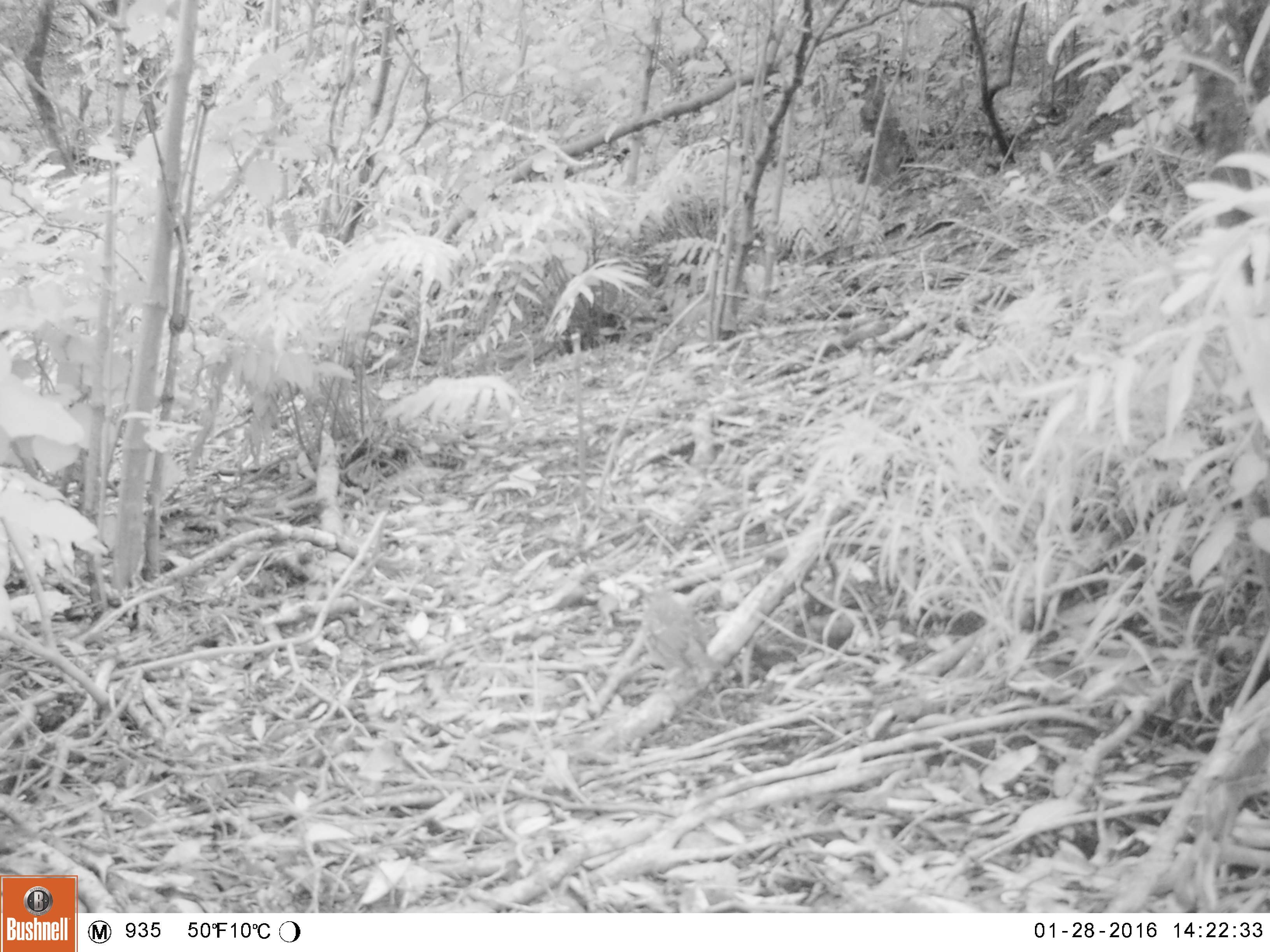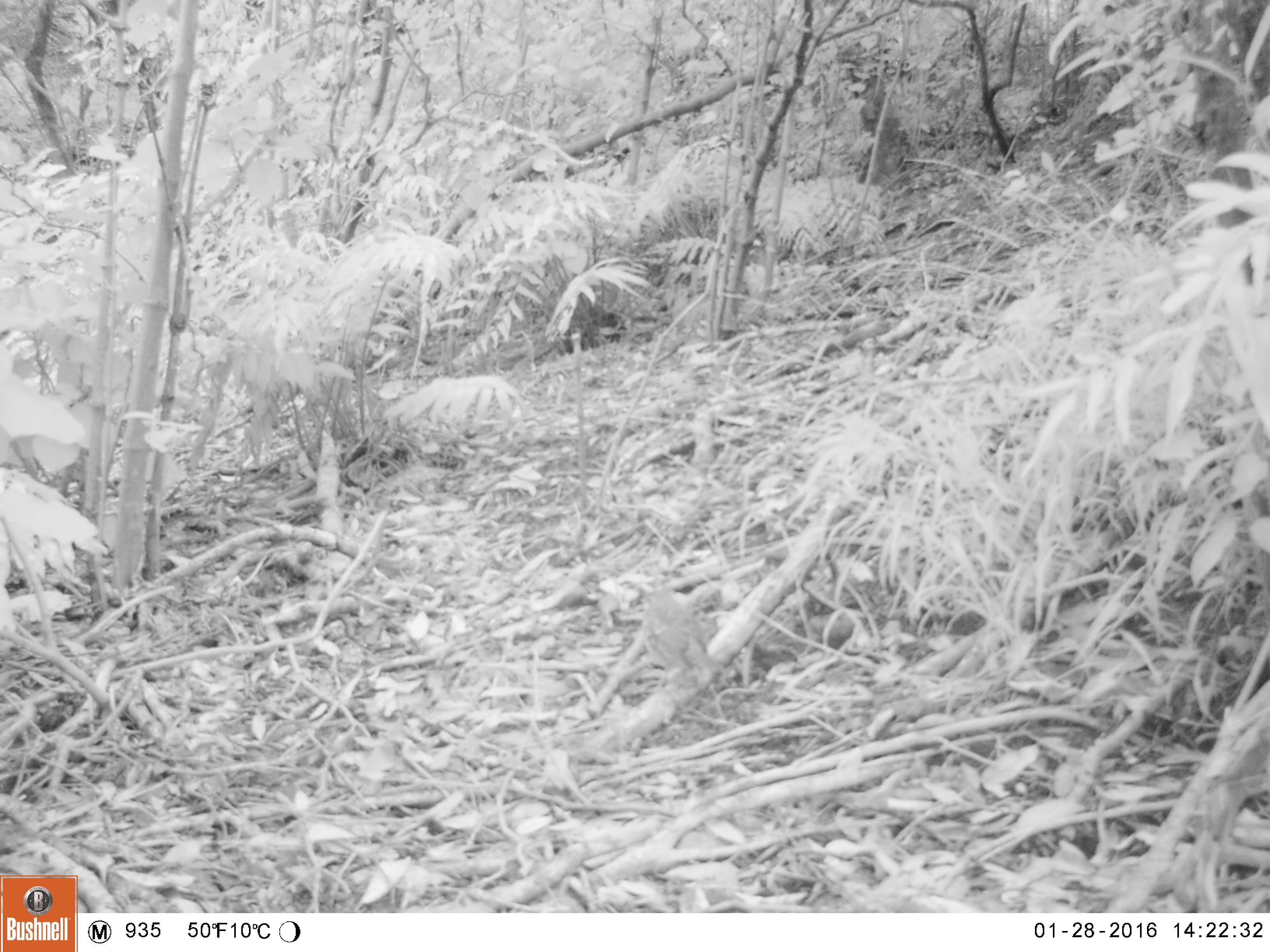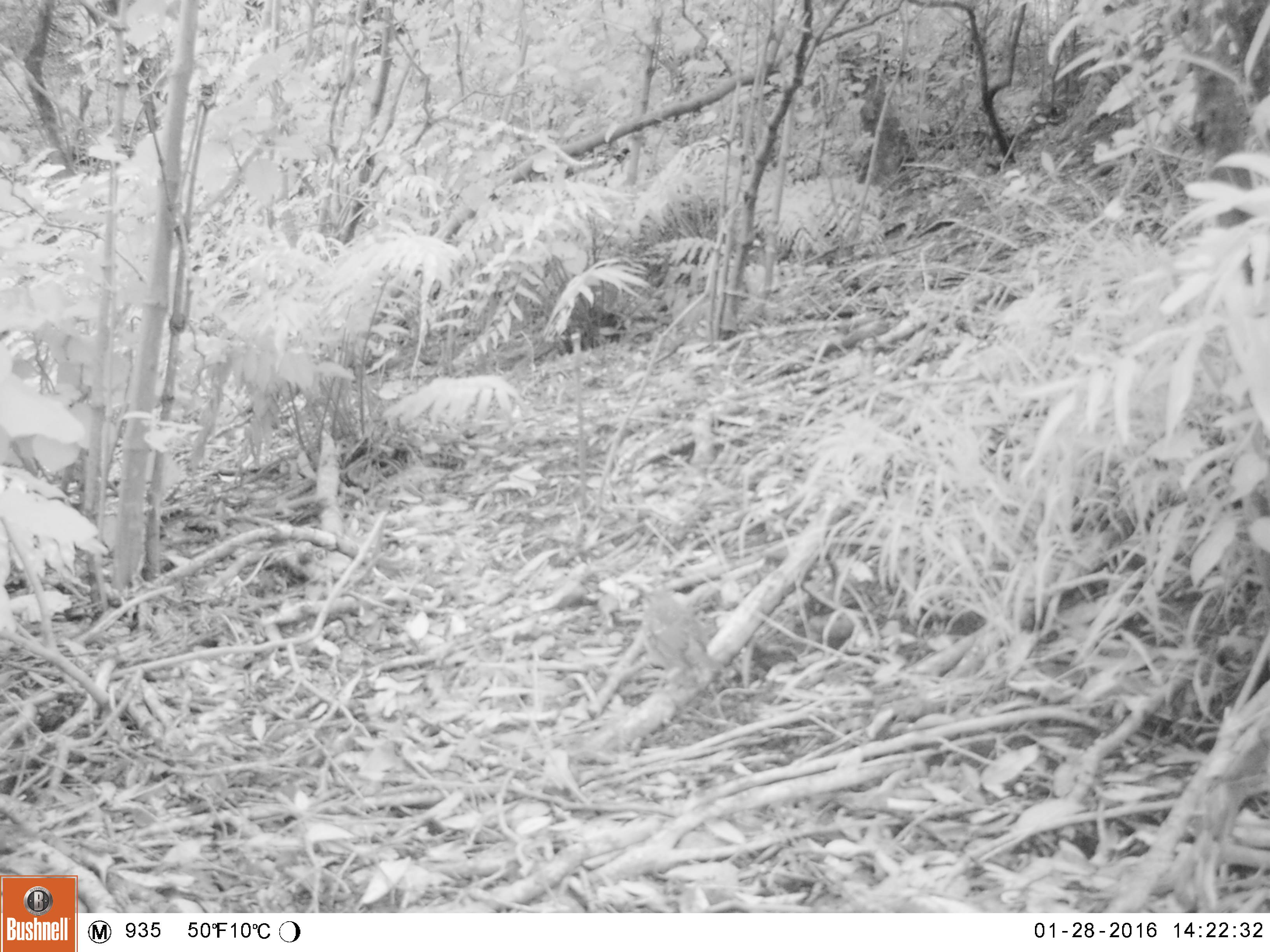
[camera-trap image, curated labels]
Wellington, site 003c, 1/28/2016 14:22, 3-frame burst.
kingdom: Animalia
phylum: Chordata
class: Aves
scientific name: Aves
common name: bird